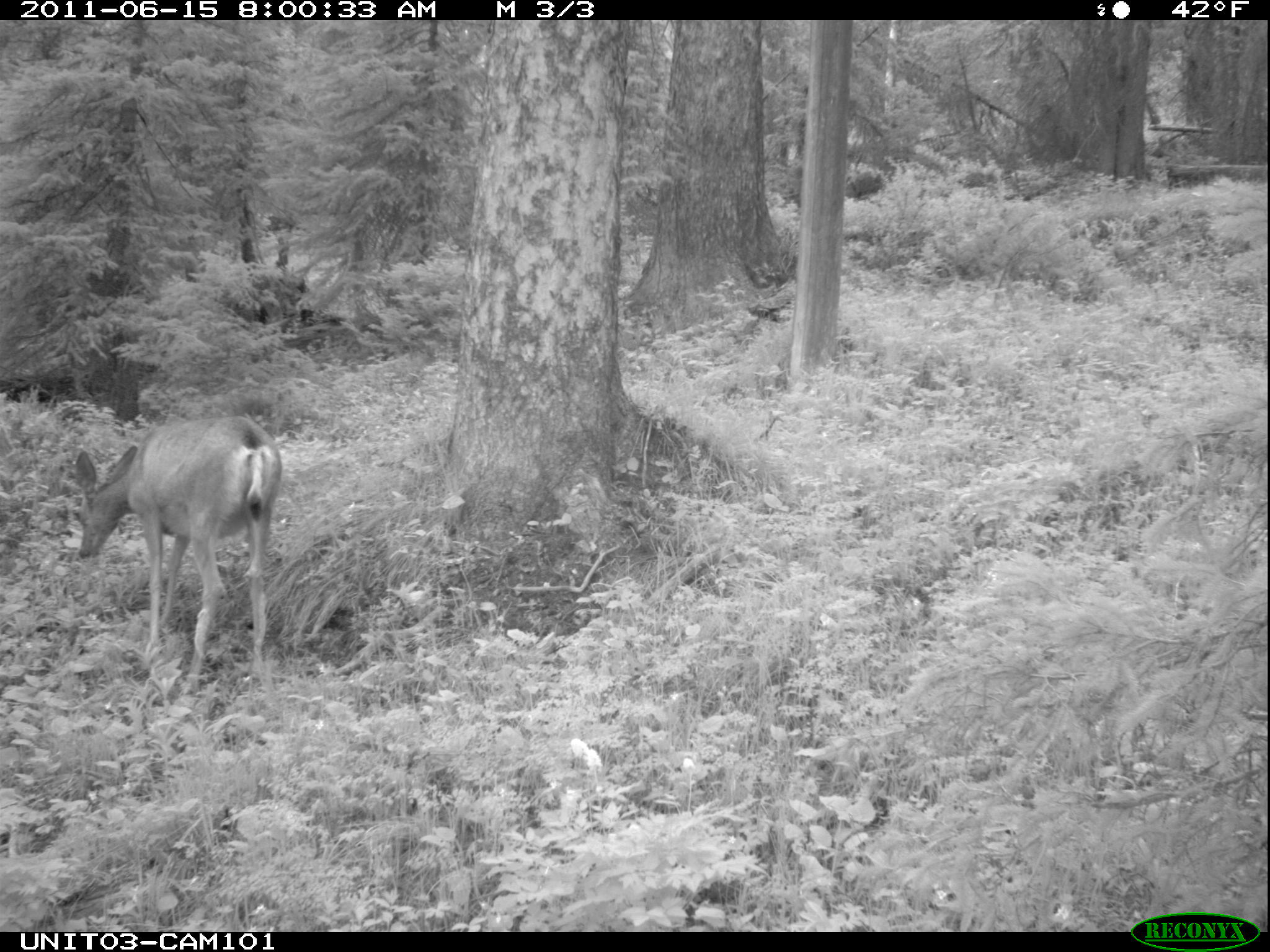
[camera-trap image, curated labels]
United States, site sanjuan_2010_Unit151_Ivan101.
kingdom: Animalia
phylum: Chordata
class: Mammalia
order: Artiodactyla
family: Cervidae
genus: Odocoileus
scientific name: Odocoileus hemionus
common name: mule deer